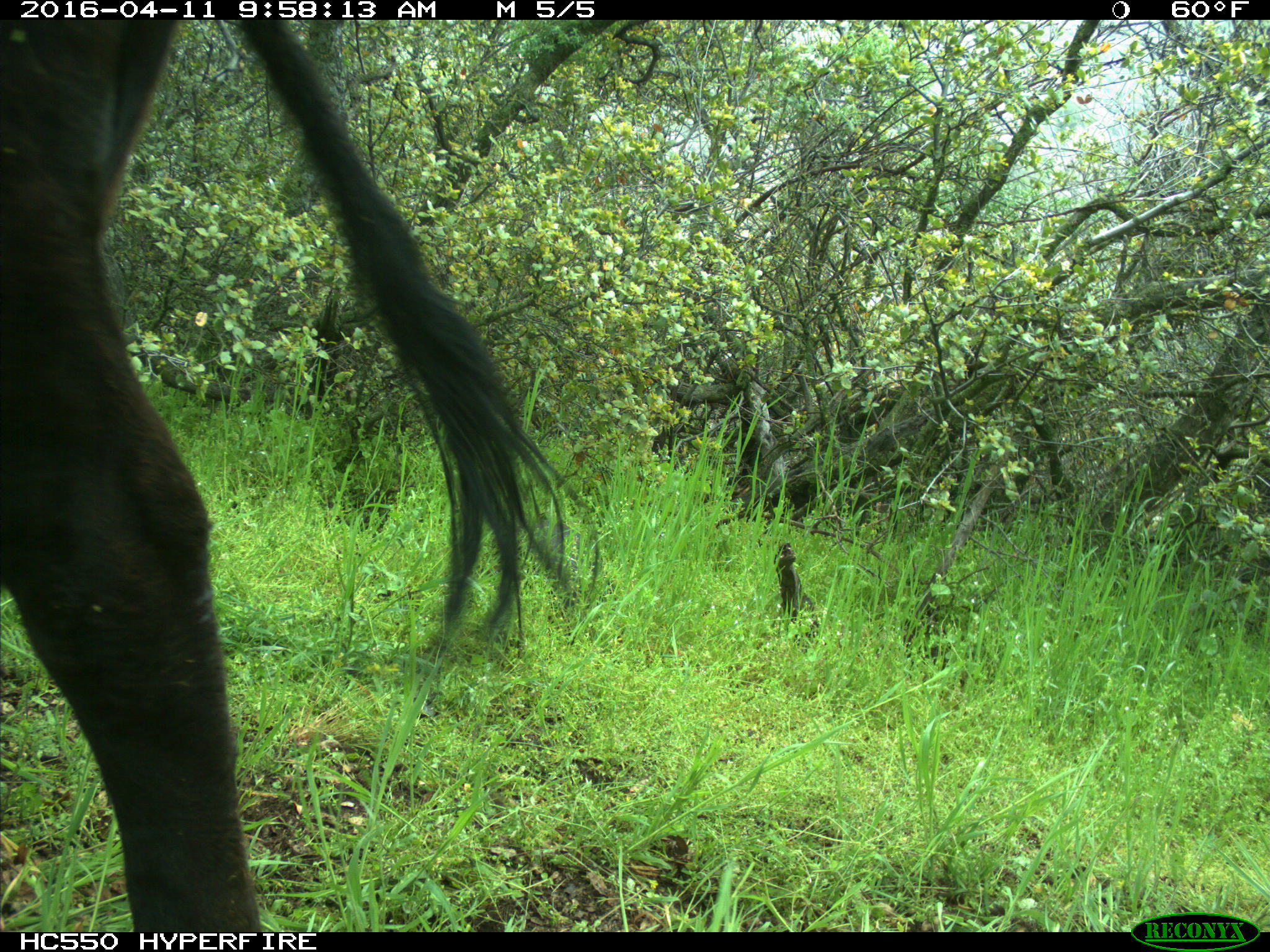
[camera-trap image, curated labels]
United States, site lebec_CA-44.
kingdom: Animalia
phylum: Chordata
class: Mammalia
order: Artiodactyla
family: Bovidae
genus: Bos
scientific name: Bos taurus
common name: domestic cow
Bos taurus (domestic cow).